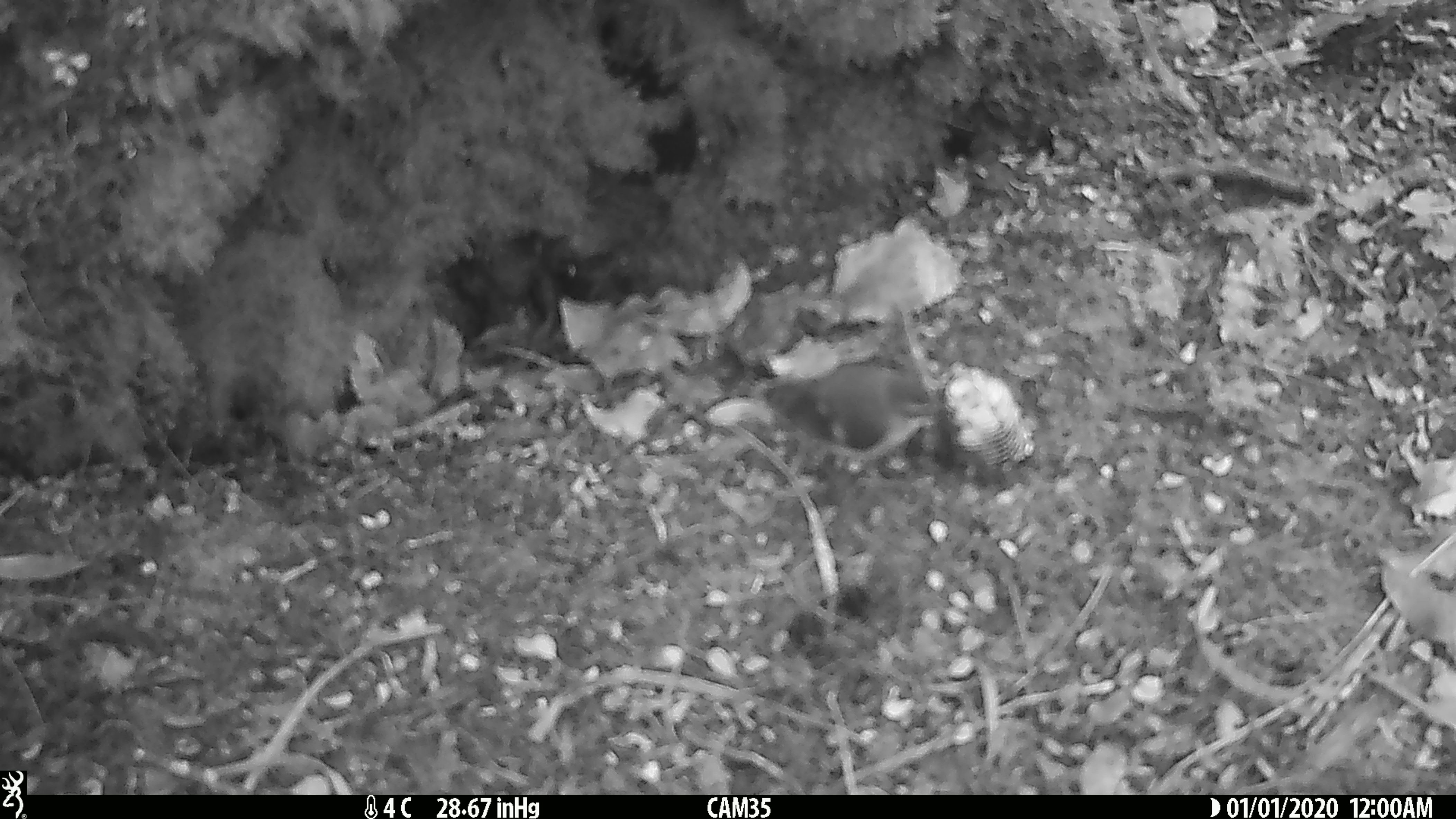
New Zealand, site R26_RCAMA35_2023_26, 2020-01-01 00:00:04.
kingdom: Animalia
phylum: Chordata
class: Aves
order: Passeriformes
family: Acanthisittidae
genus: Acanthisitta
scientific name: Acanthisitta chloris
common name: rifleman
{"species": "rifleman (Acanthisitta chloris)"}